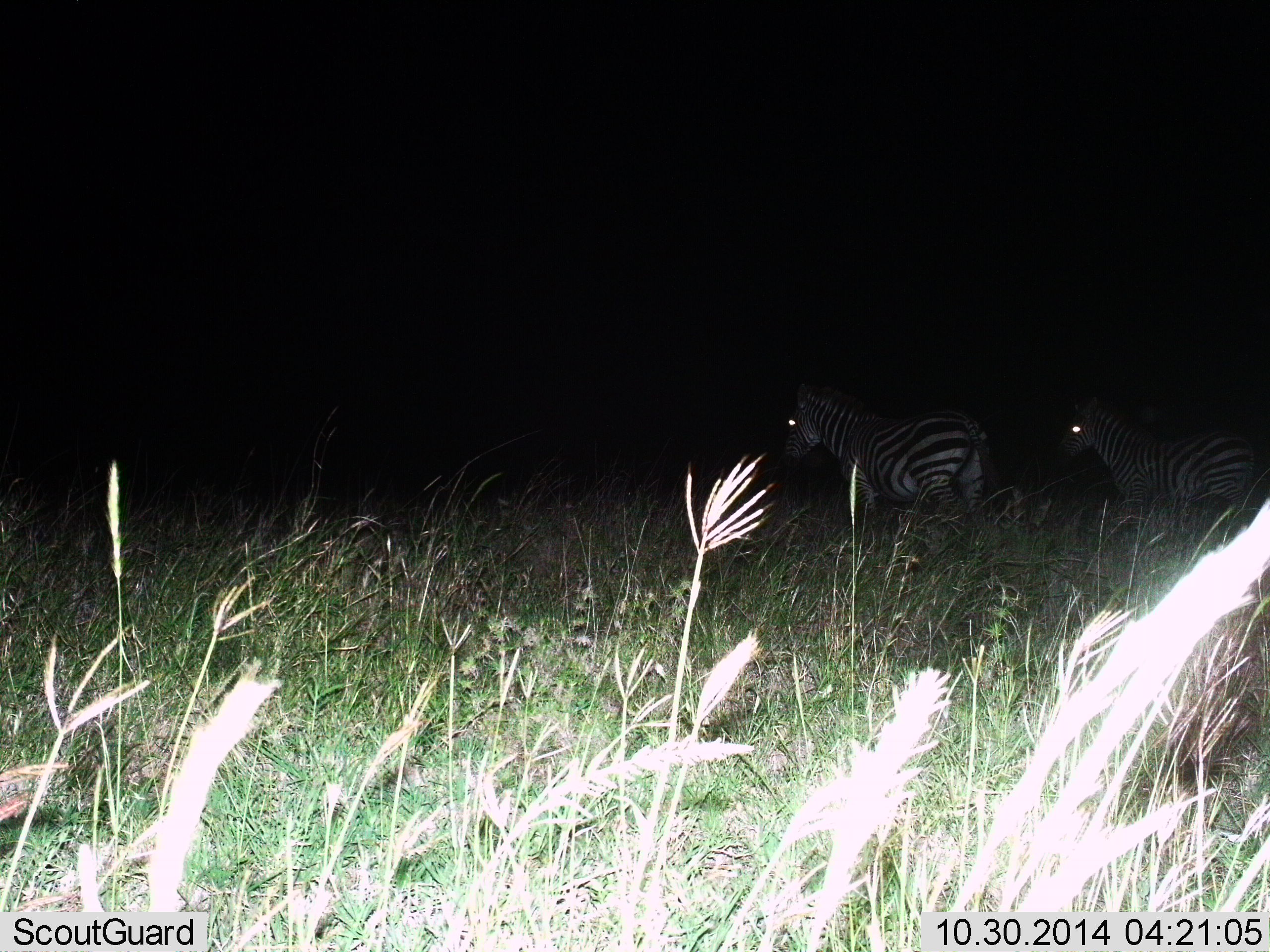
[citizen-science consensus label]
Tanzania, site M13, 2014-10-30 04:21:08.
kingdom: Animalia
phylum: Chordata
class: Mammalia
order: Perissodactyla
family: Equidae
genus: Equus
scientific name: Equus quagga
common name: plains zebra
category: zebra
Zebra (plains zebra) (Equus quagga), count 2. Behavior (volunteer vote fractions): standing 60%, resting 0%, moving 40%, interacting 0%. Young present (vote fraction): 0%. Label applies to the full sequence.